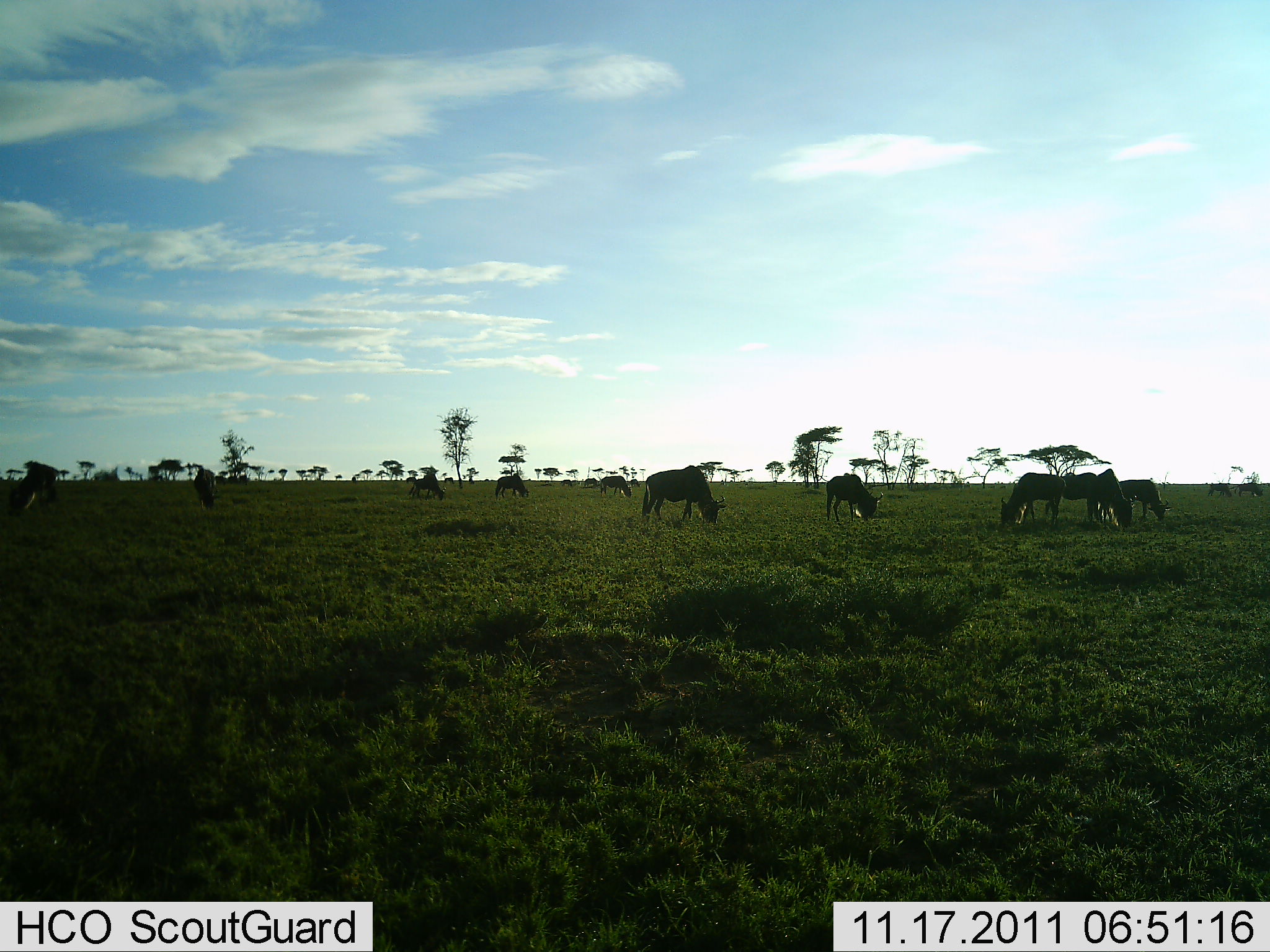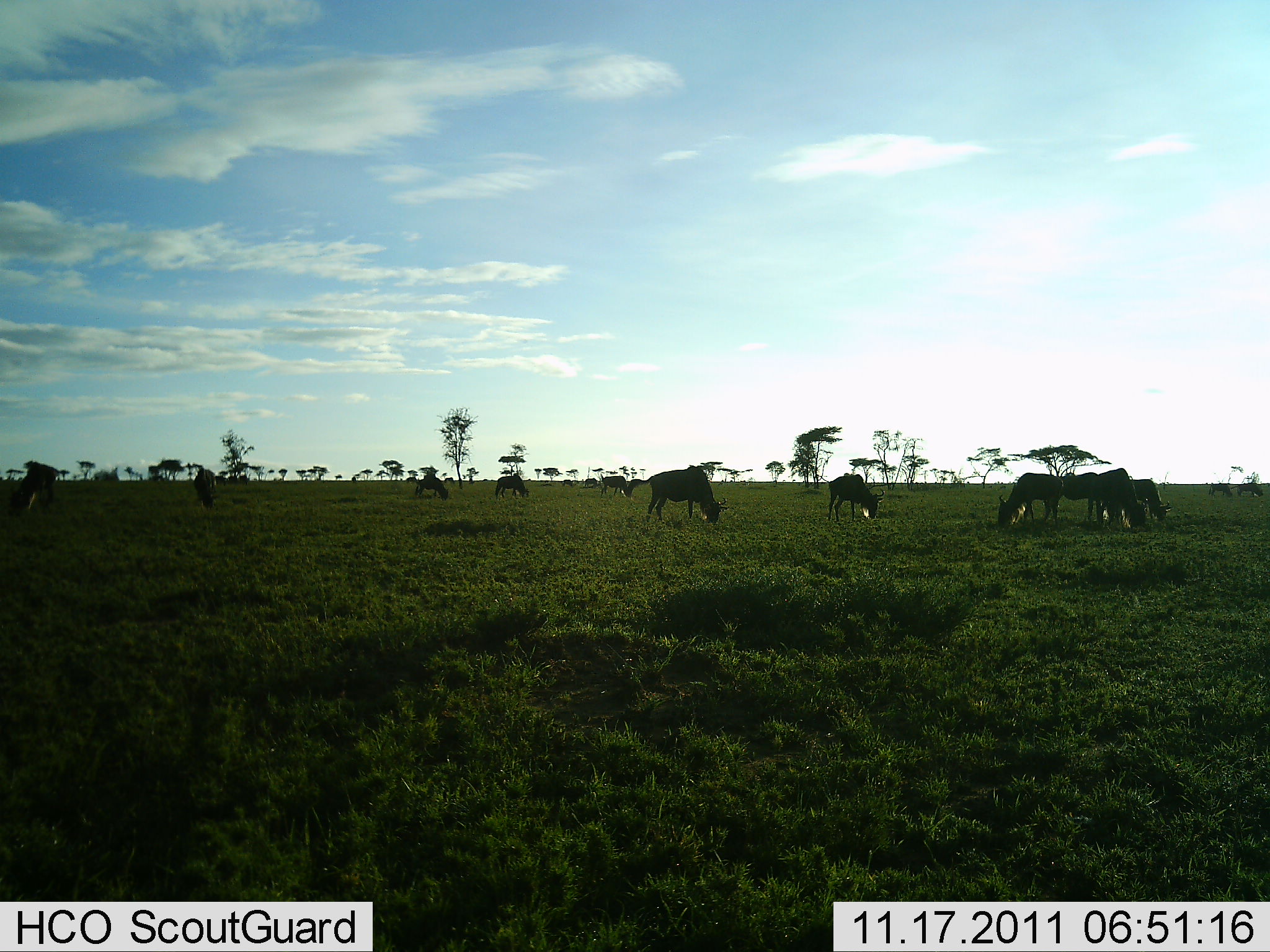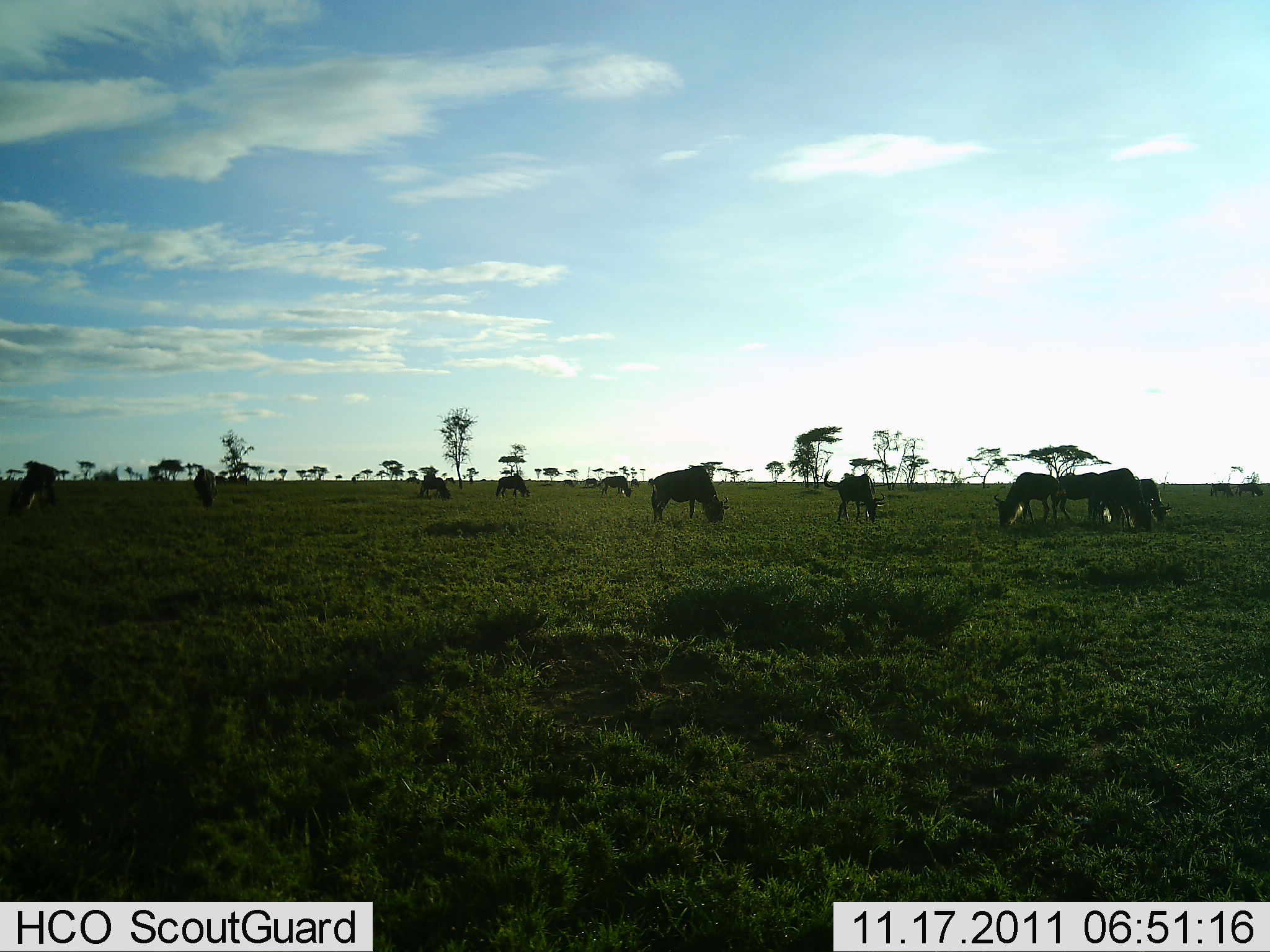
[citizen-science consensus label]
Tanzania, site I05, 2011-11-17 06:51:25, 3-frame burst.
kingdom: Animalia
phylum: Chordata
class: Mammalia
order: Artiodactyla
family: Bovidae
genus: Connochaetes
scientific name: Connochaetes taurinus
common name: blue wildebeest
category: wildebeest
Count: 11-50.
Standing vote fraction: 14%.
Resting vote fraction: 0%.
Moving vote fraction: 14%.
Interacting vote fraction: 0%.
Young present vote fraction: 0%.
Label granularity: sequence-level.